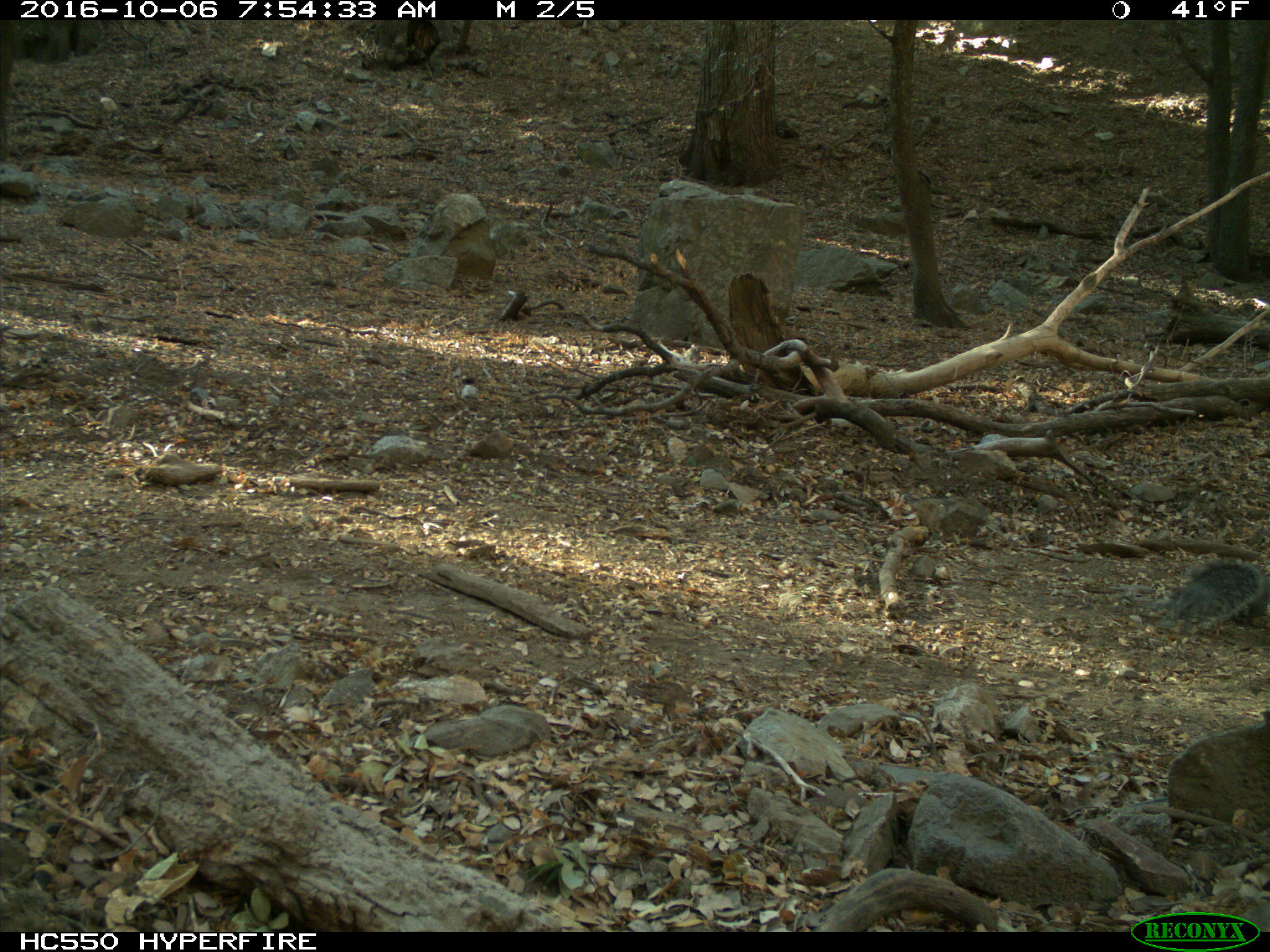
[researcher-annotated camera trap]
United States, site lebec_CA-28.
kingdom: Animalia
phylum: Chordata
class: Mammalia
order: Rodentia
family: Sciuridae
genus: Sciurus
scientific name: Sciurus carolinensis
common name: eastern gray squirrel